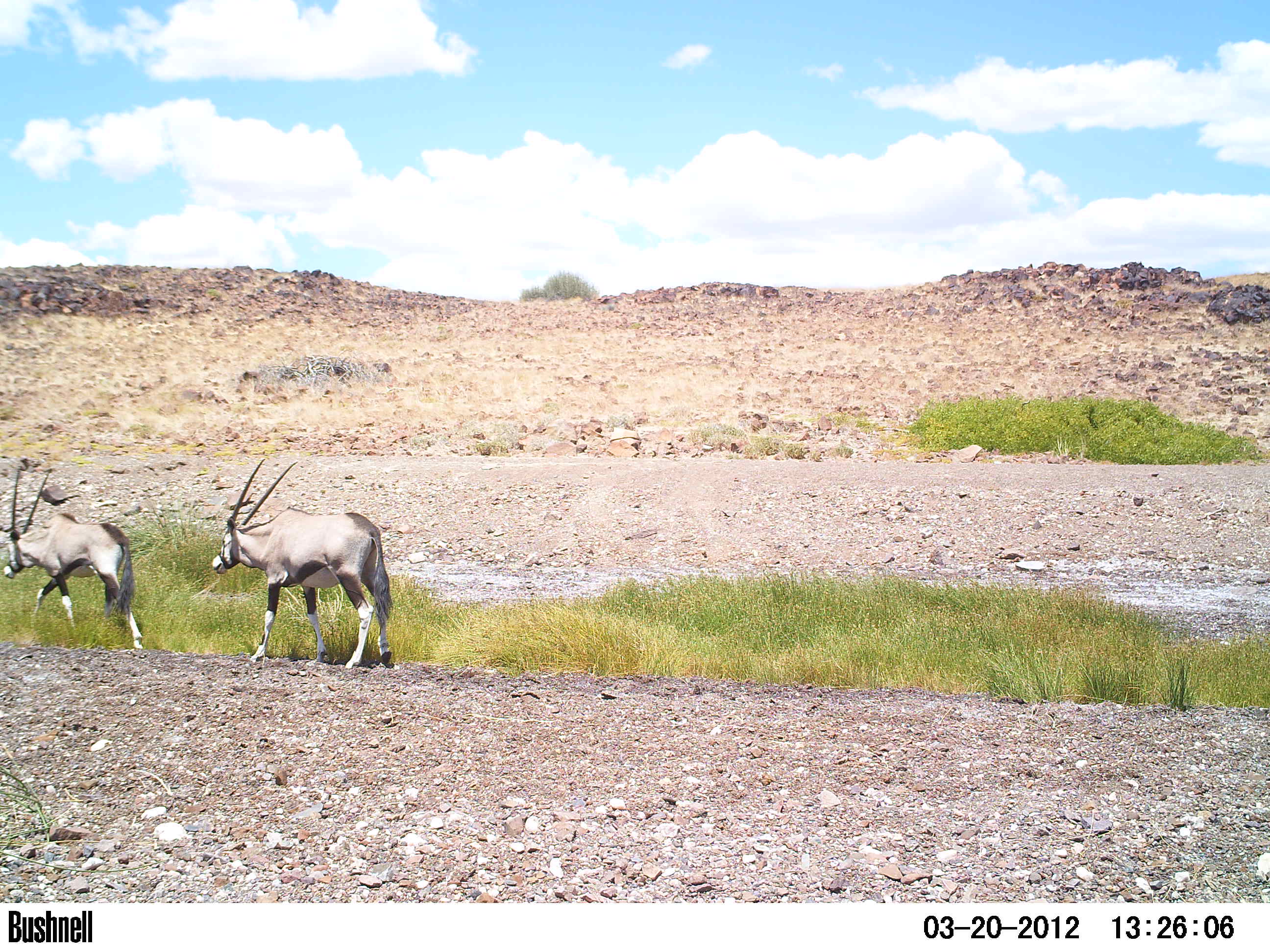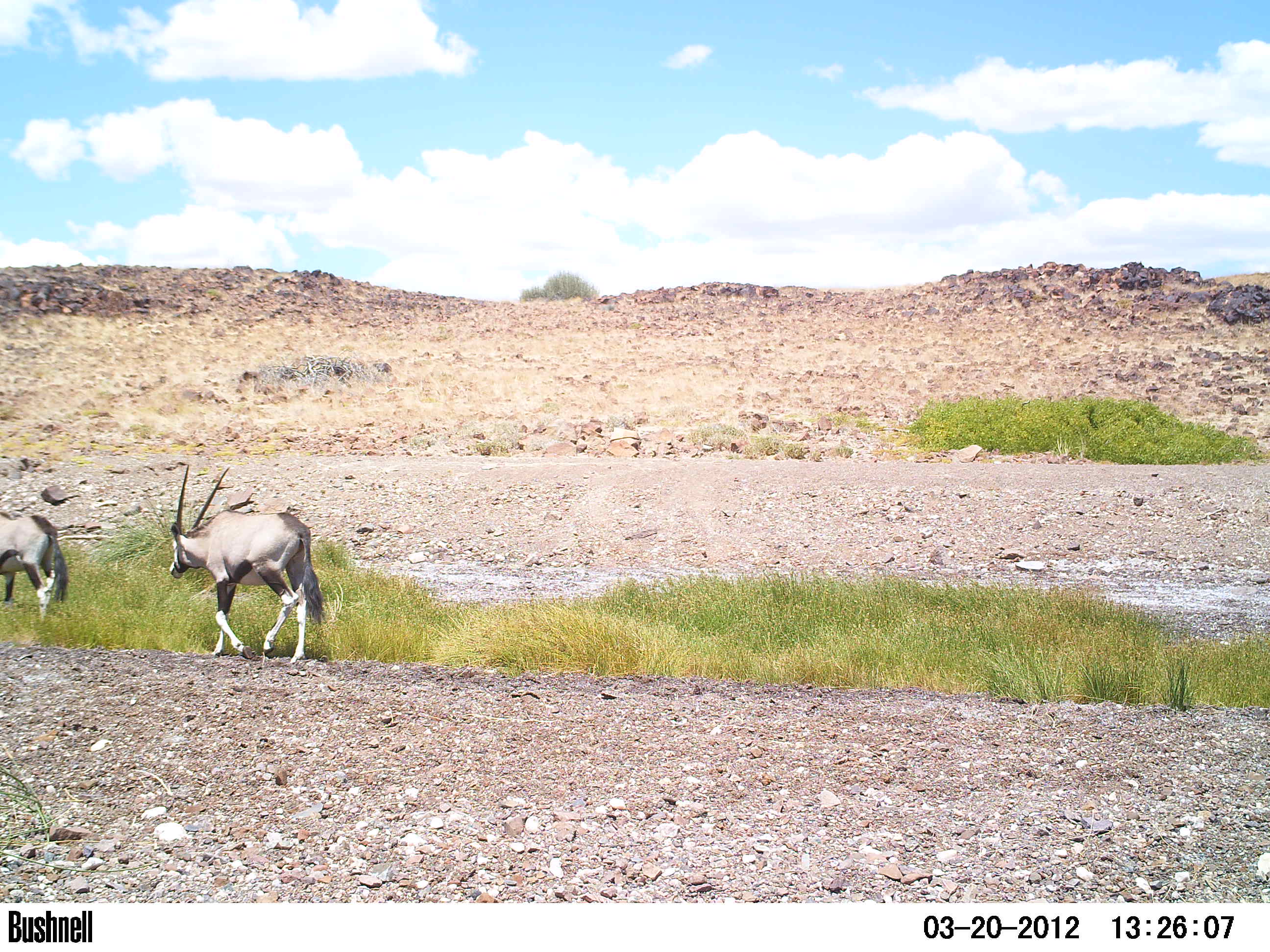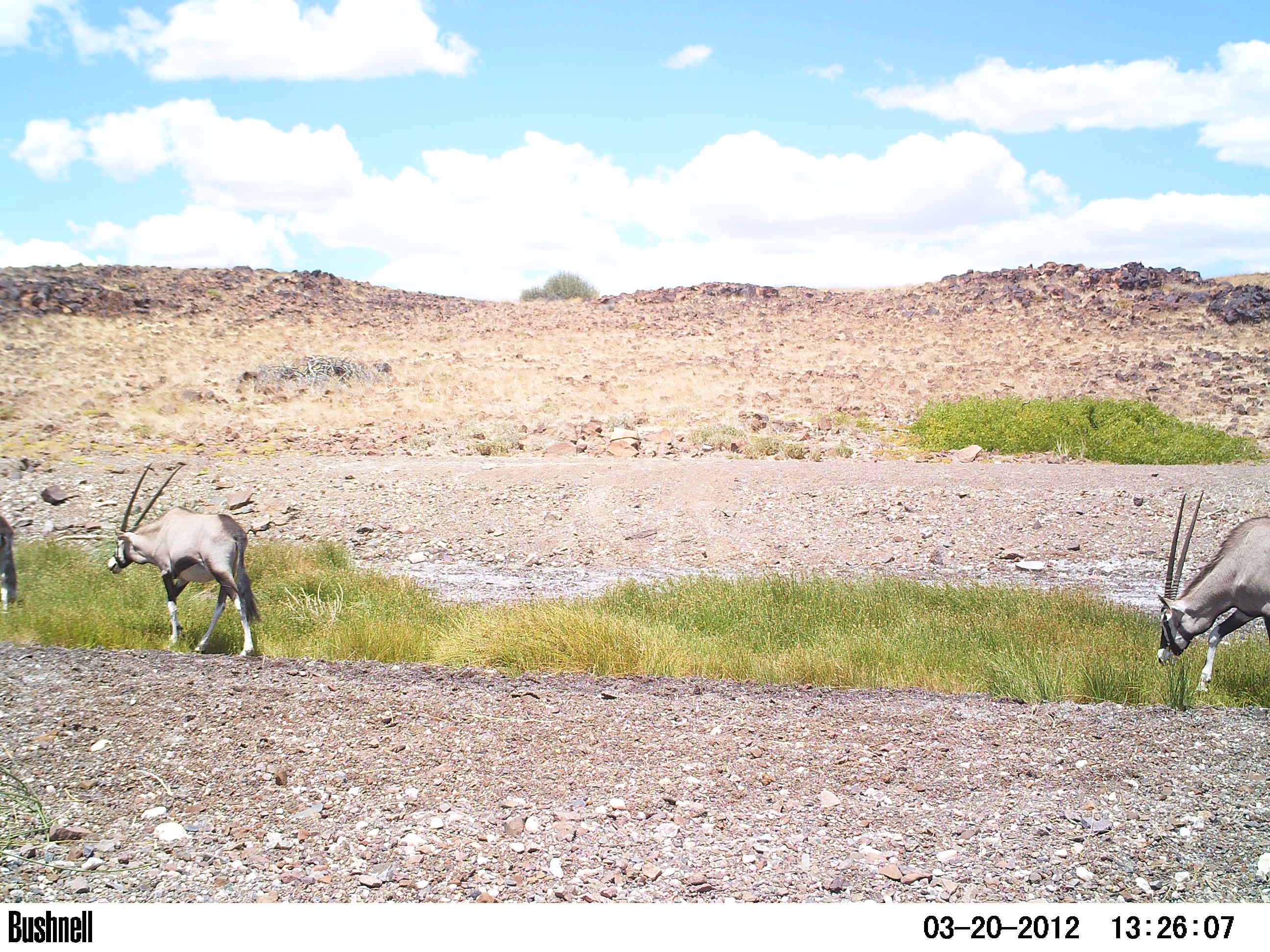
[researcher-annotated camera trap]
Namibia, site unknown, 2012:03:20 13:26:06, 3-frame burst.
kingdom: Animalia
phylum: Chordata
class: Mammalia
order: Artiodactyla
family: Bovidae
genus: Oryx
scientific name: Oryx gazella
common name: gemsbok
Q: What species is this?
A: Oryx gazella (gemsbok).